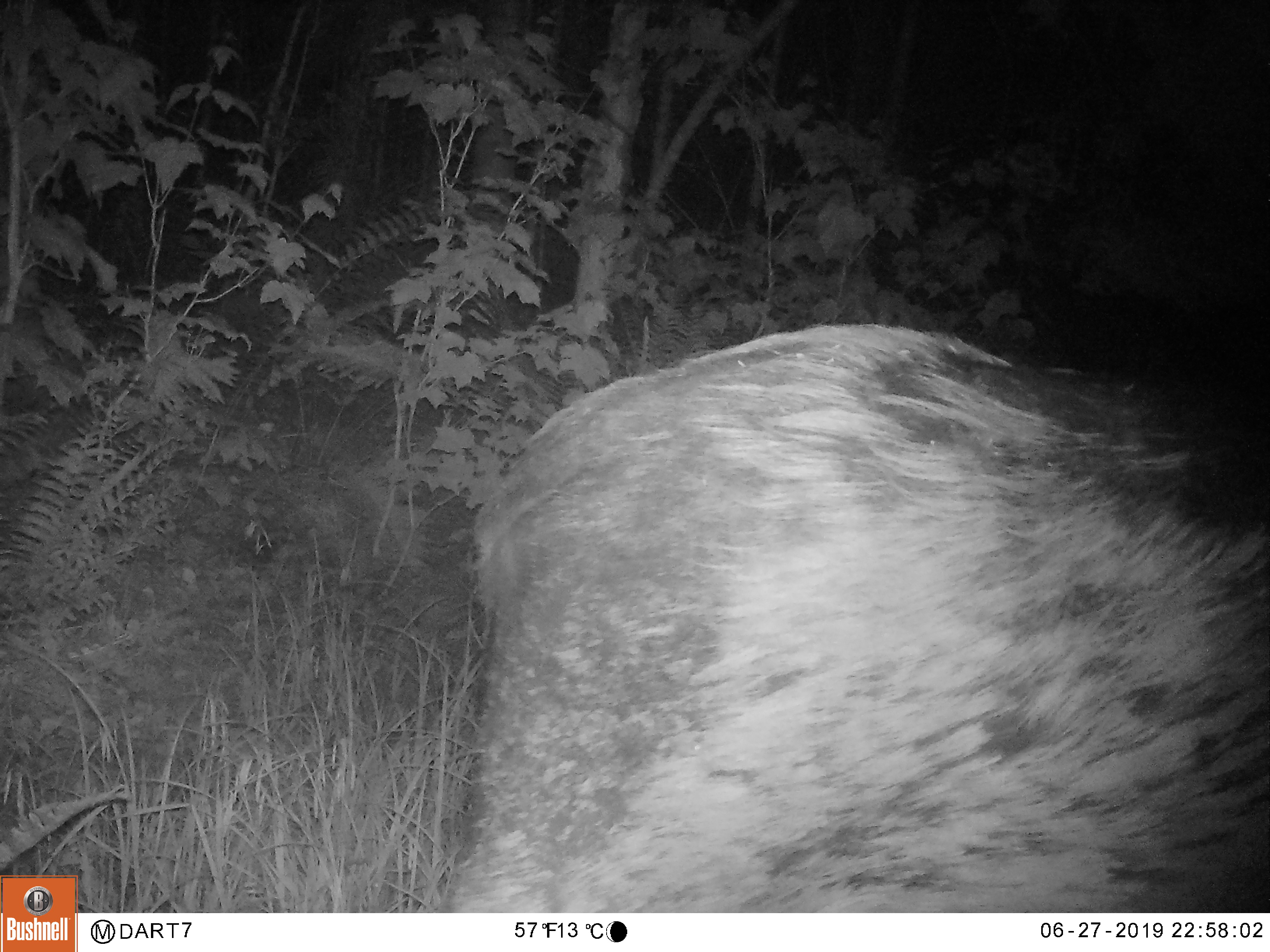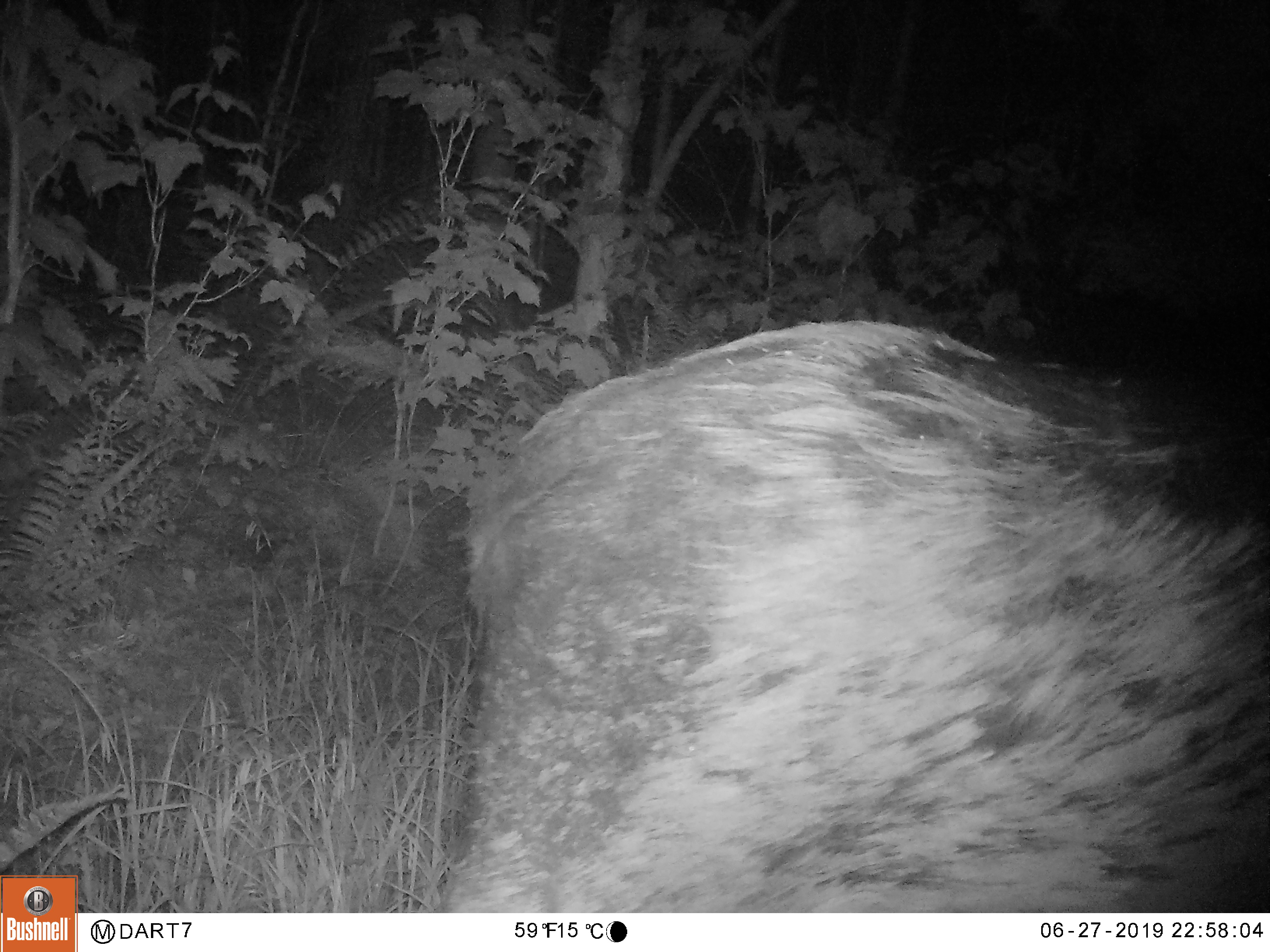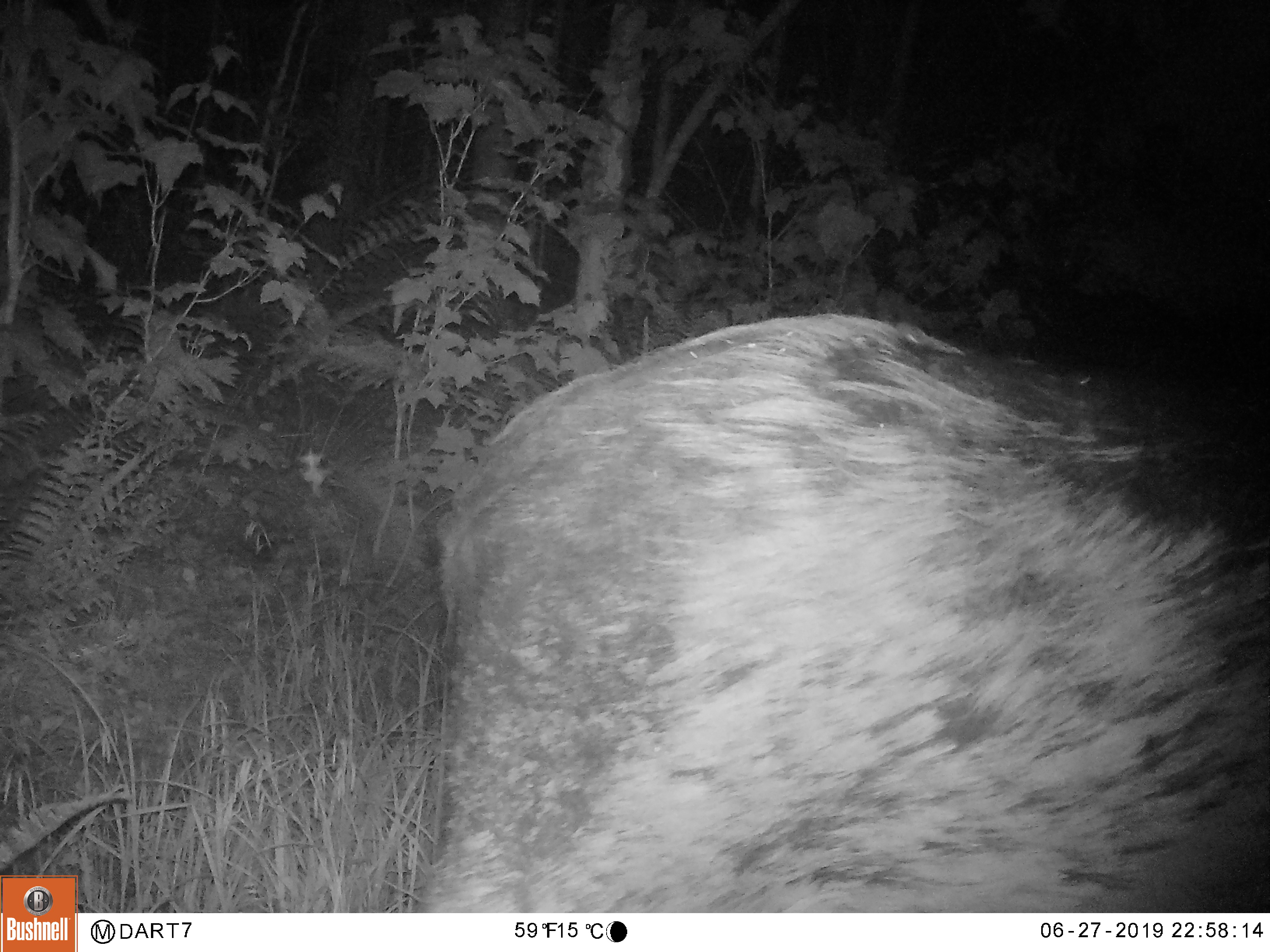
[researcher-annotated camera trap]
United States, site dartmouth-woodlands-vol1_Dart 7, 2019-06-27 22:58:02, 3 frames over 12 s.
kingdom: Animalia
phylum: Chordata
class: Mammalia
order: Artiodactyla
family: Cervidae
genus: Alces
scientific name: Alces alces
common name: moose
Moose (Alces alces).